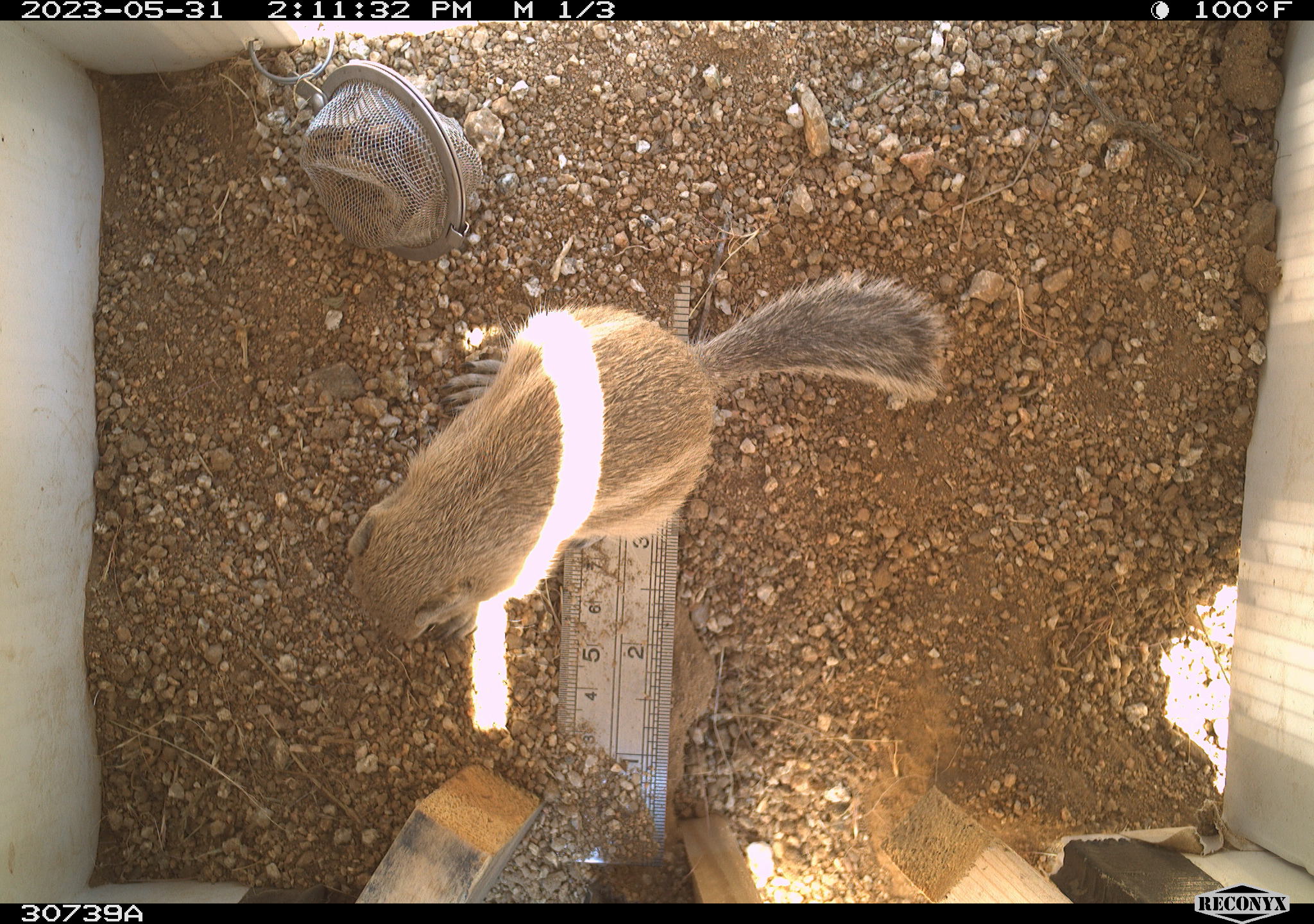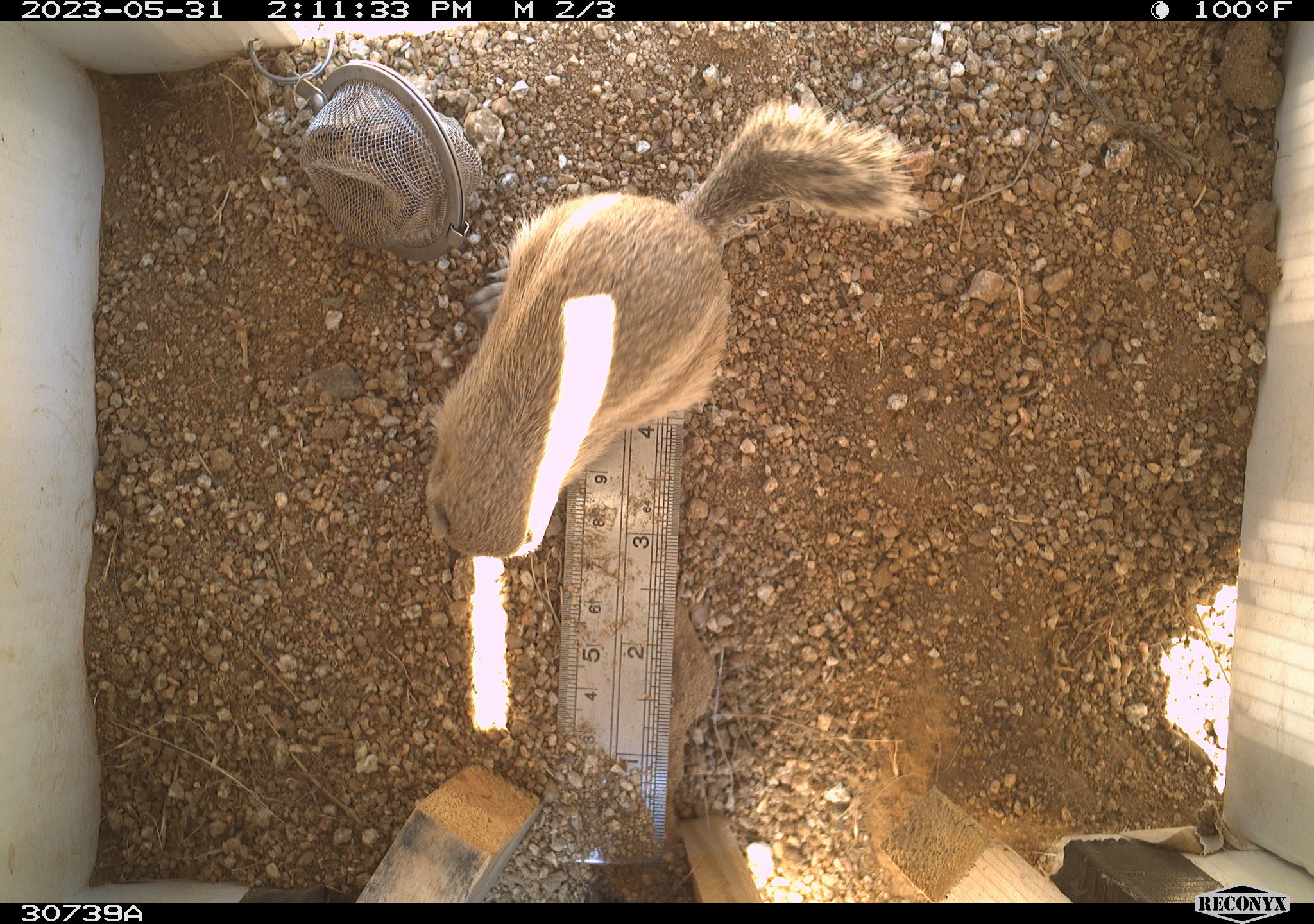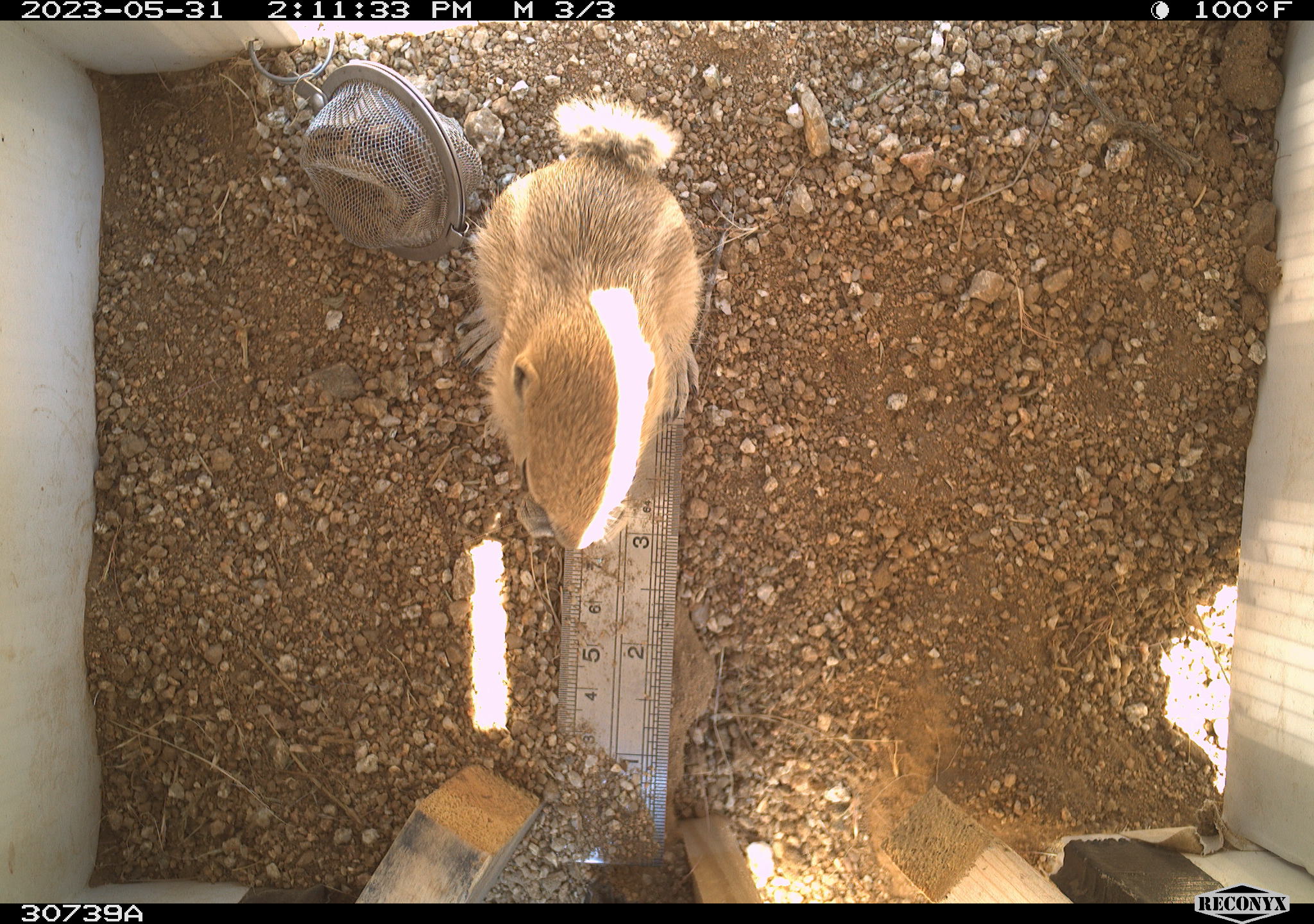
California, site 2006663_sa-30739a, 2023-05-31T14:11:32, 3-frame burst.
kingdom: Animalia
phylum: Chordata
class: Mammalia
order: Rodentia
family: Sciuridae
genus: Ammospermophilus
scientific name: Ammospermophilus leucurus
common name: white-tailed antelope squirrel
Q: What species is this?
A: White-tailed antelope squirrel (Ammospermophilus leucurus).